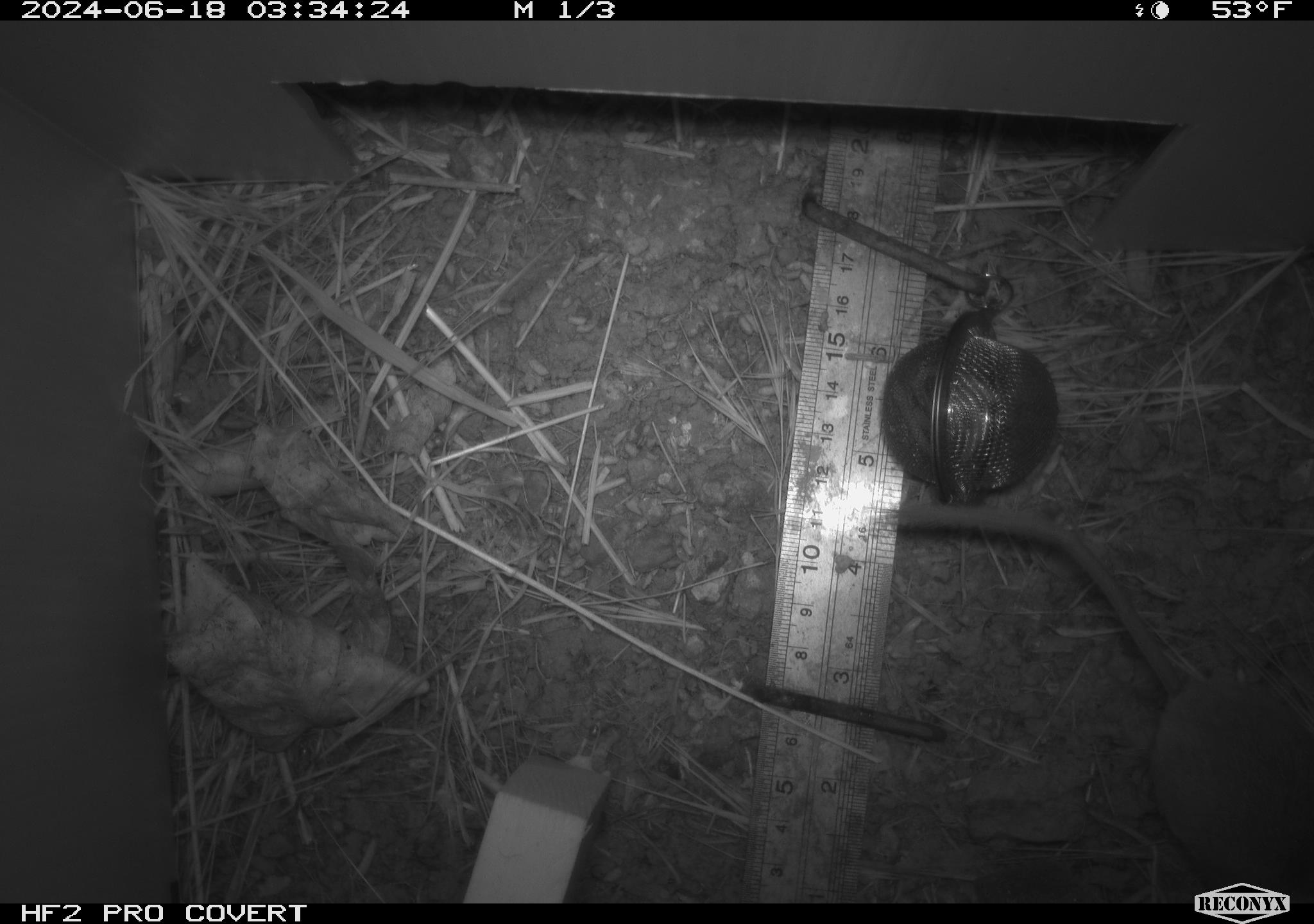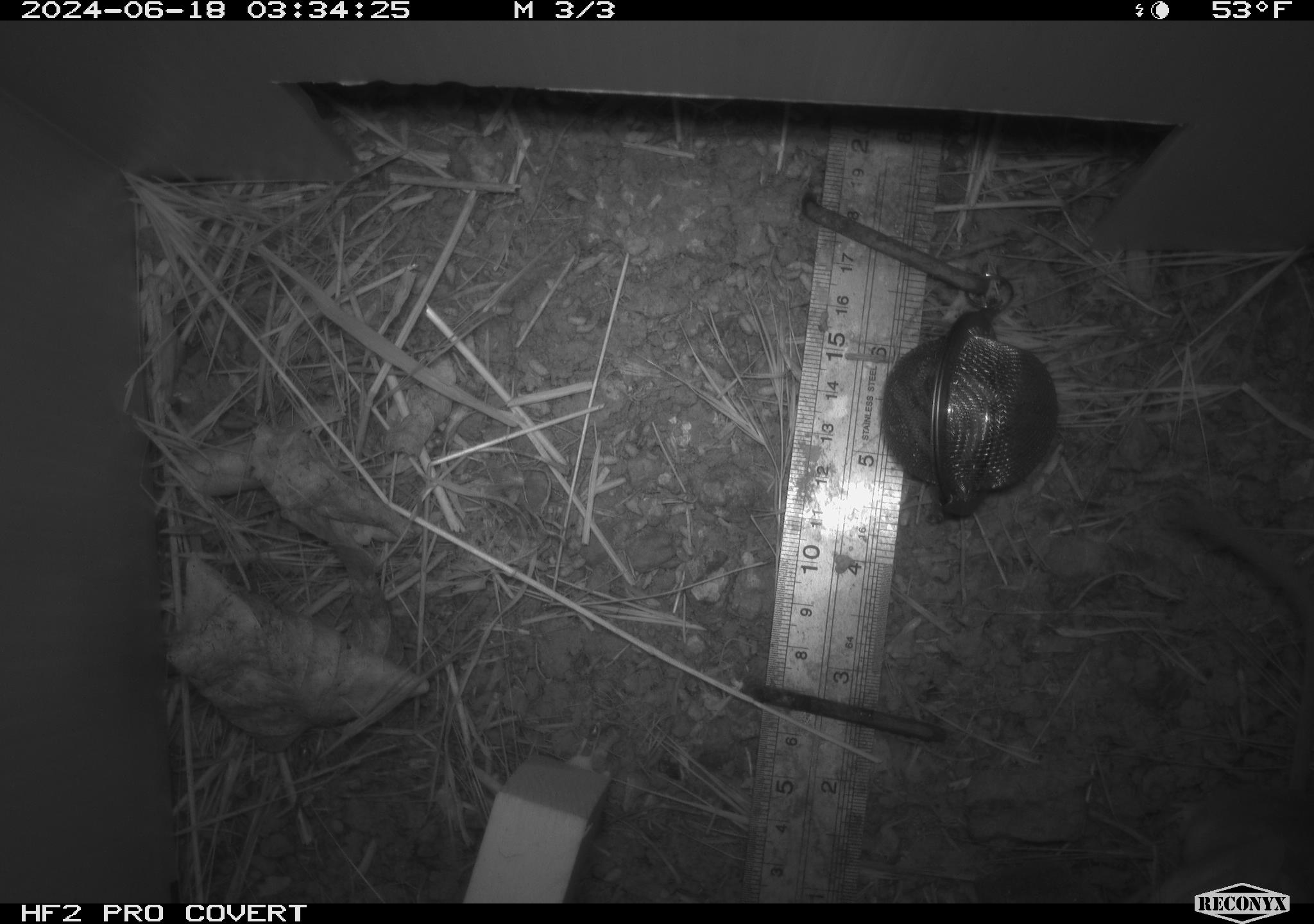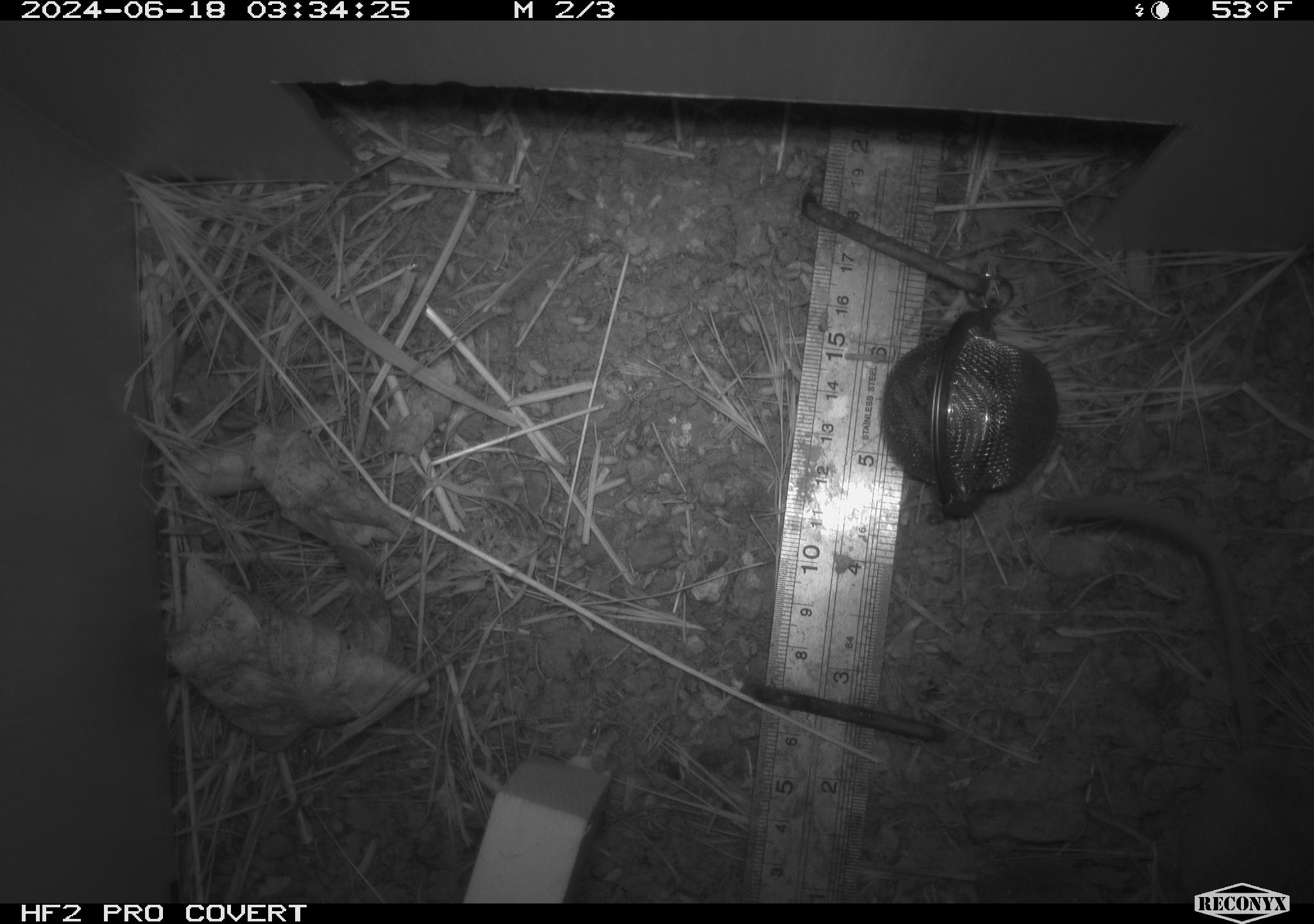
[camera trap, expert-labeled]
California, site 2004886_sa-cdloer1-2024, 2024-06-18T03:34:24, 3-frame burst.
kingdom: Animalia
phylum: Chordata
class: Mammalia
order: Rodentia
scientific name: Rodentia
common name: mouse species